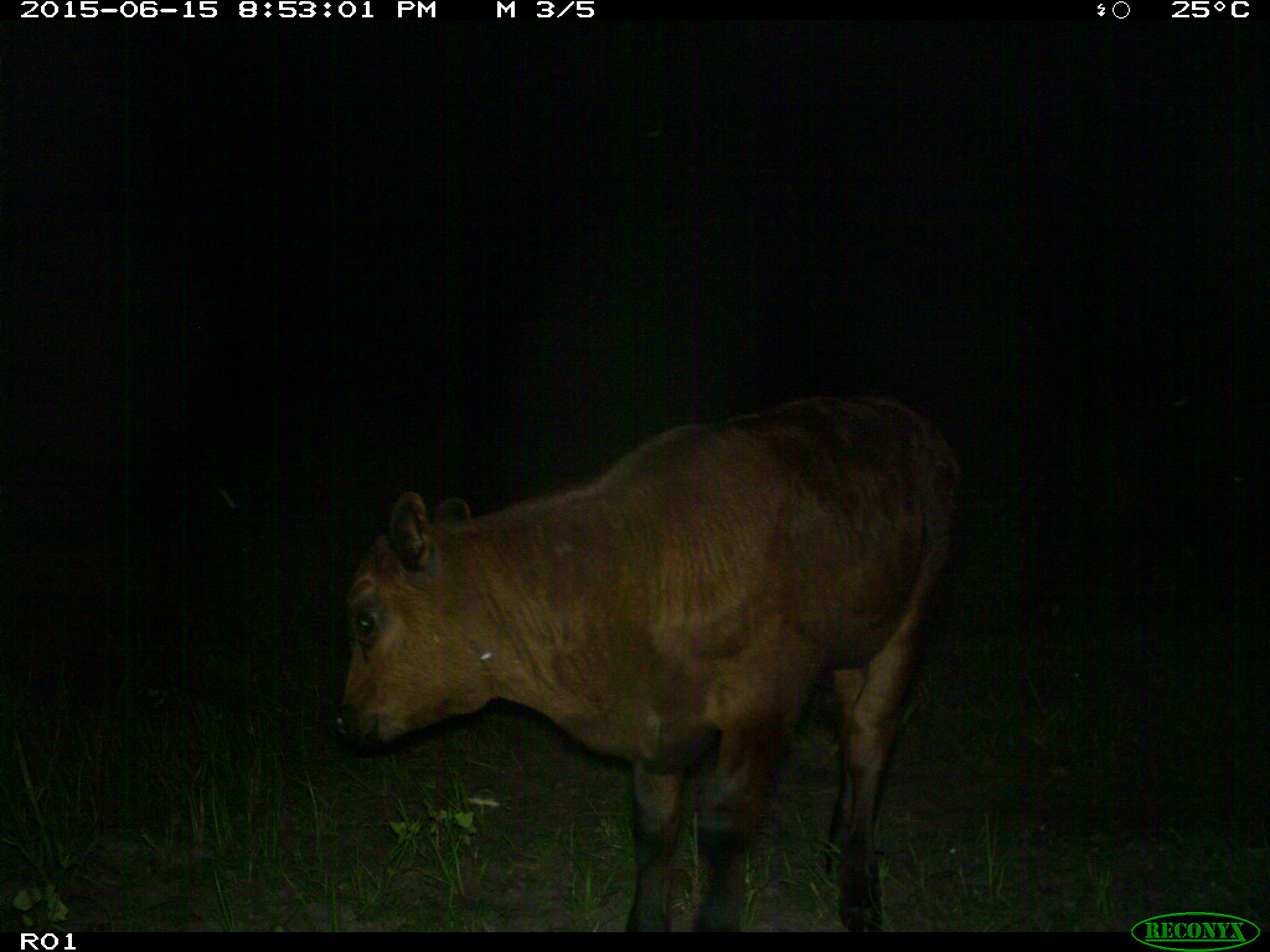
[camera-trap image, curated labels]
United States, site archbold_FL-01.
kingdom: Animalia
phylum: Chordata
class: Mammalia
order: Artiodactyla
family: Bovidae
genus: Bos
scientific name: Bos taurus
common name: domestic cow